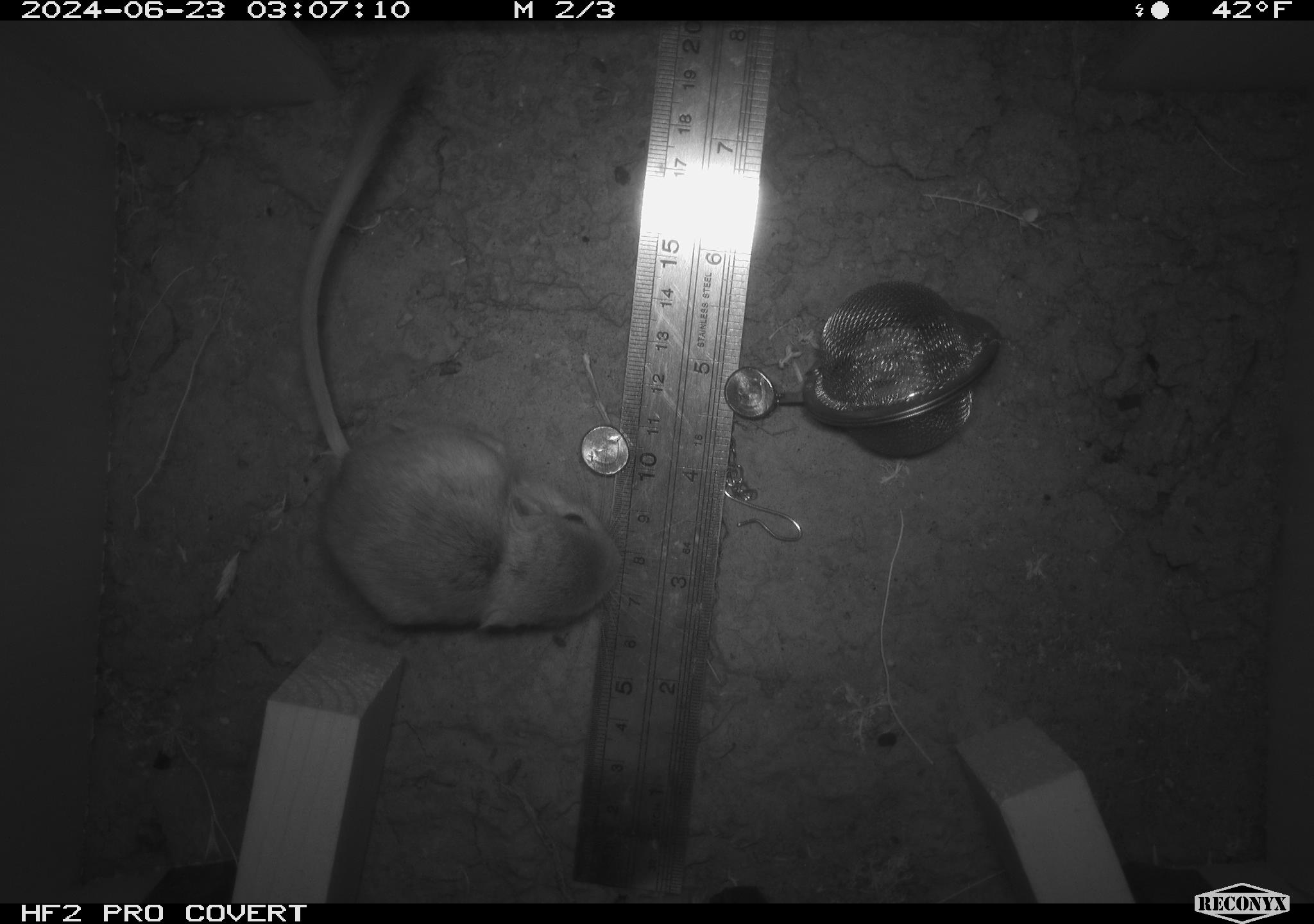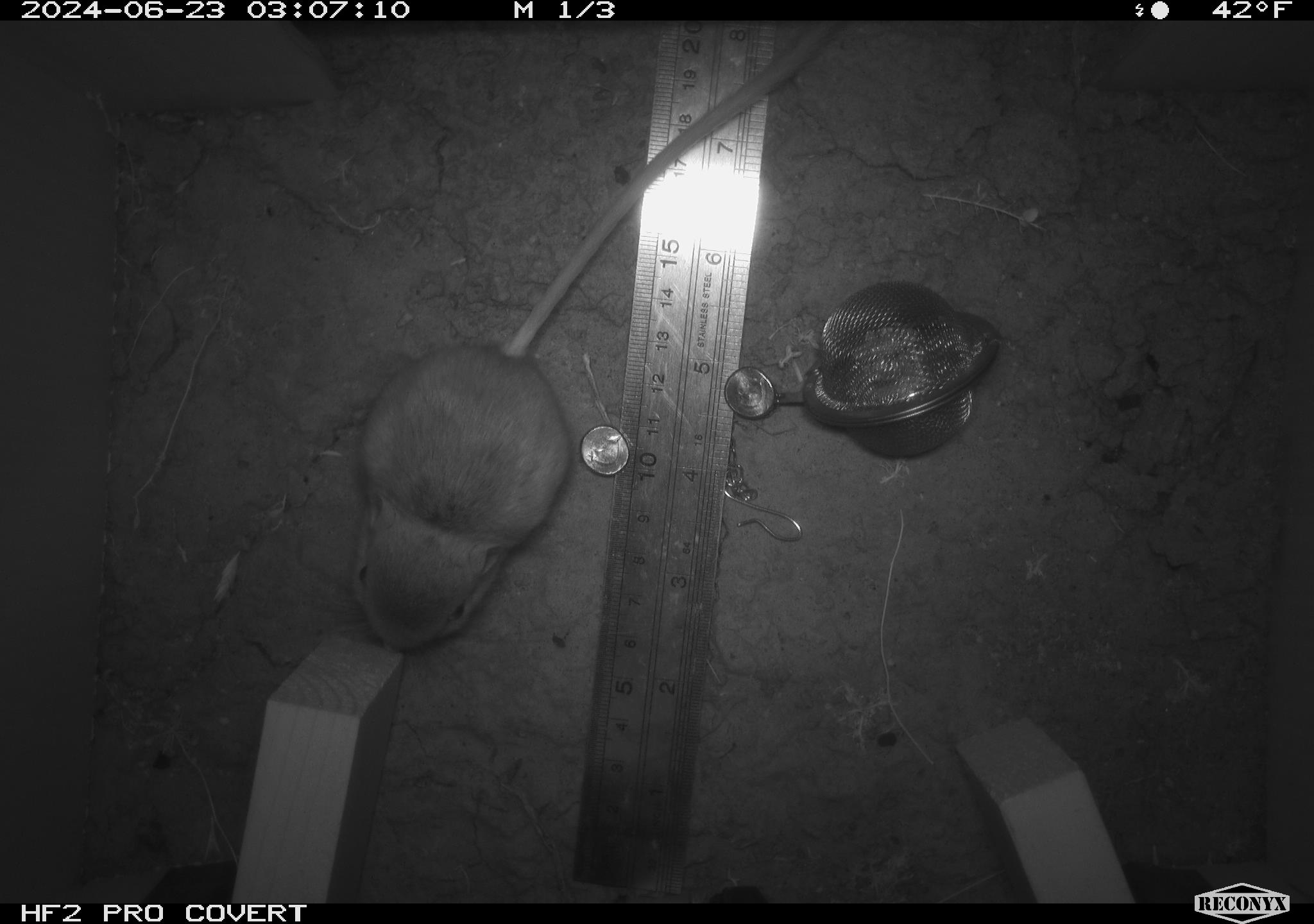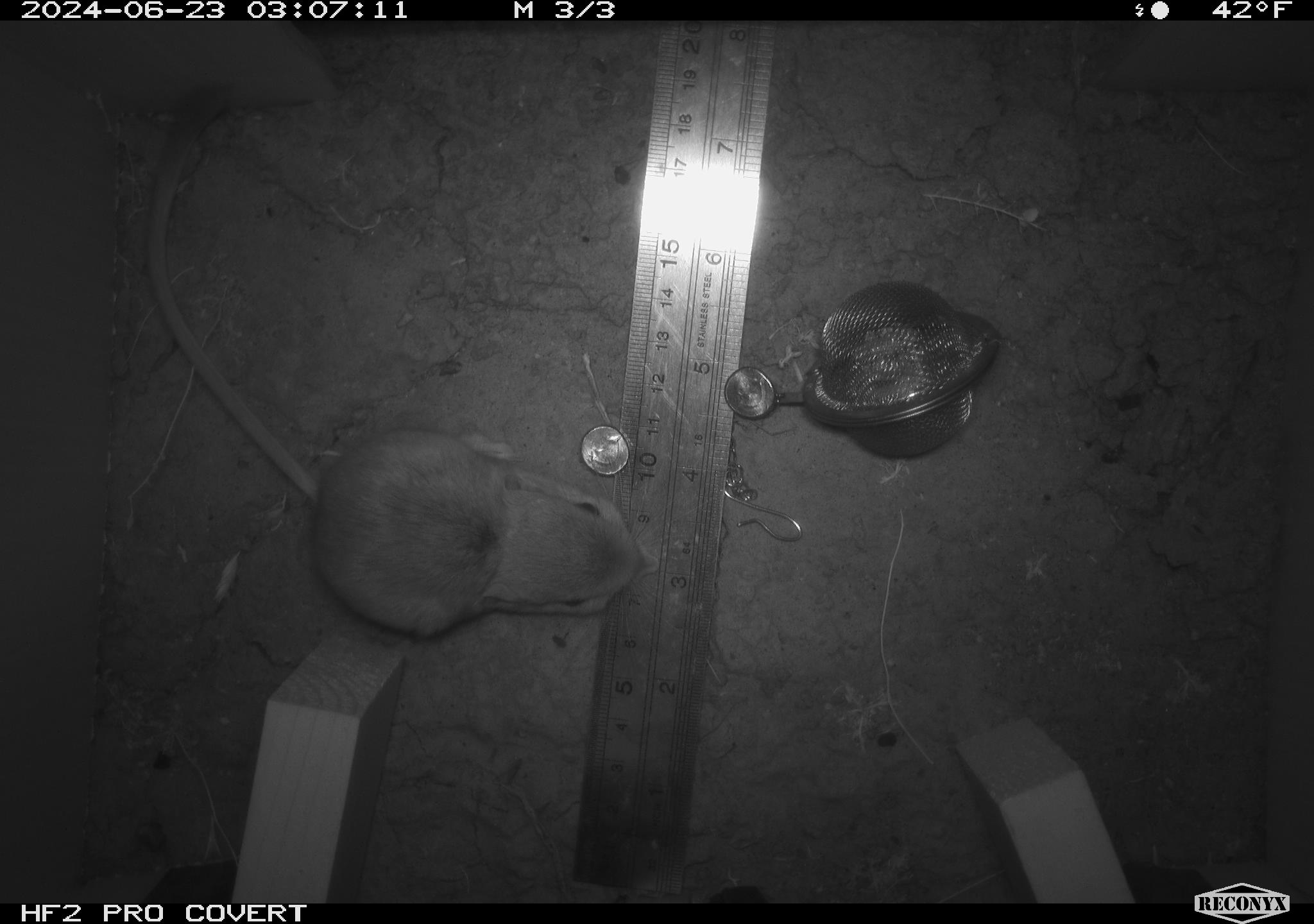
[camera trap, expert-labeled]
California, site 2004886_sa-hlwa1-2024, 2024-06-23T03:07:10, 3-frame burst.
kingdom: Animalia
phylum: Chordata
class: Mammalia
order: Rodentia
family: Heteromyidae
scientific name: Heteromyidae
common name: kangaroo rats and pocket mice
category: heteromyidae family